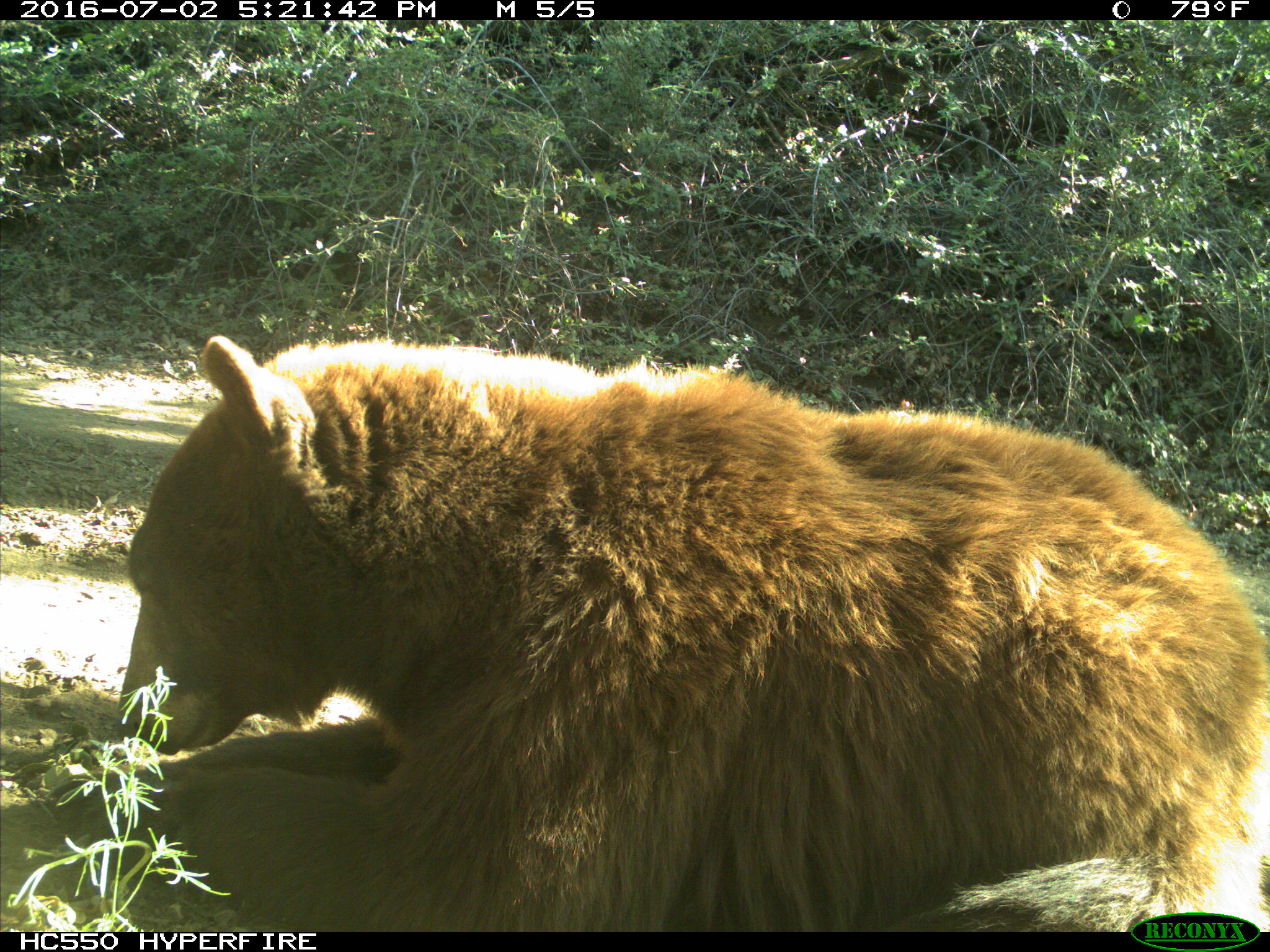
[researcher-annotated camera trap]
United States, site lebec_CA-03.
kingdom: Animalia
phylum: Chordata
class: Mammalia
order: Carnivora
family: Ursidae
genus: Ursus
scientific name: Ursus americanus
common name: american black bear